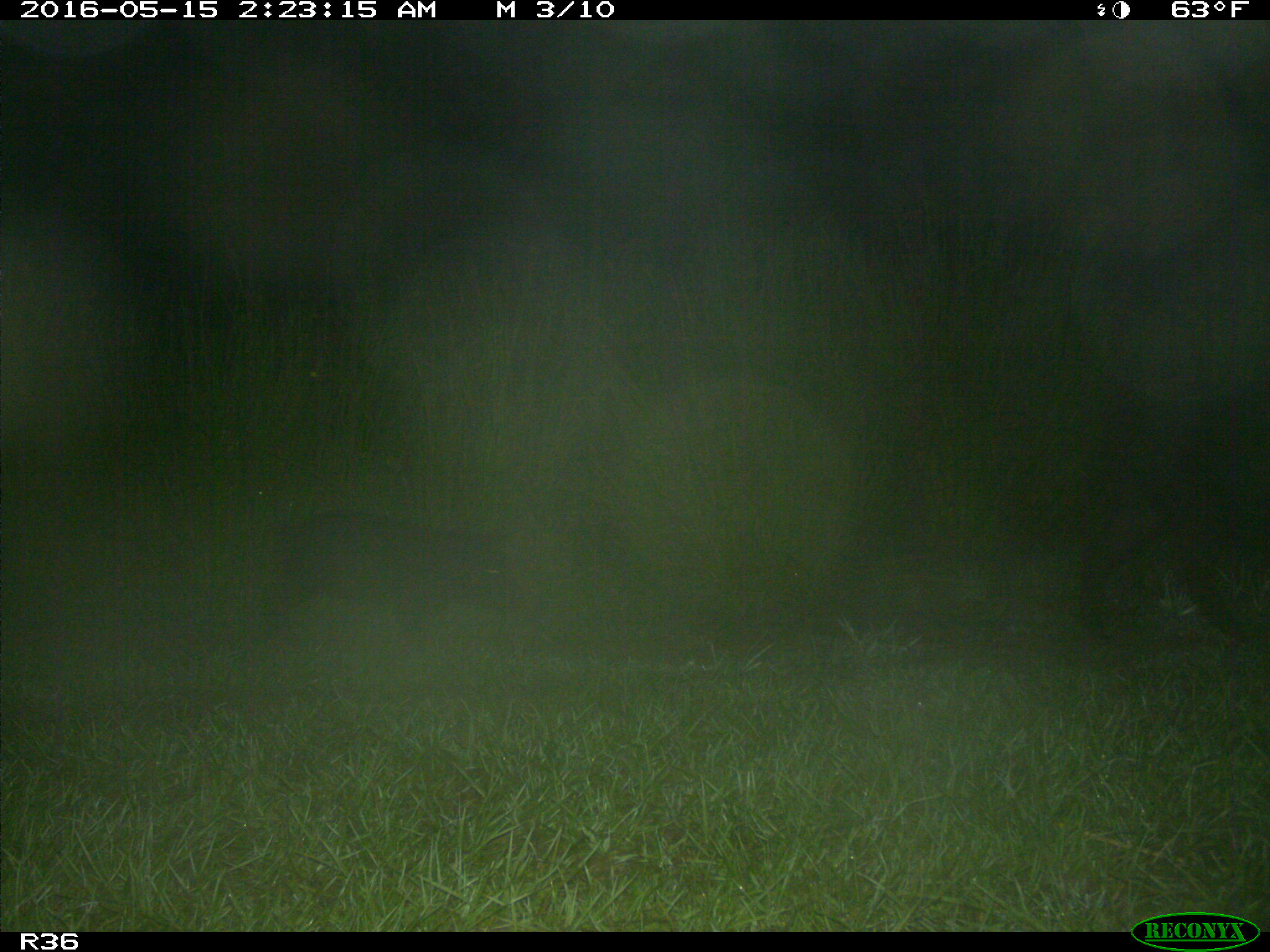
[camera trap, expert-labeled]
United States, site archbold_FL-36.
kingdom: Animalia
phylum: Chordata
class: Mammalia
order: Artiodactyla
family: Suidae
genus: Sus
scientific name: Sus scrofa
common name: wild boar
Sus scrofa (wild boar).